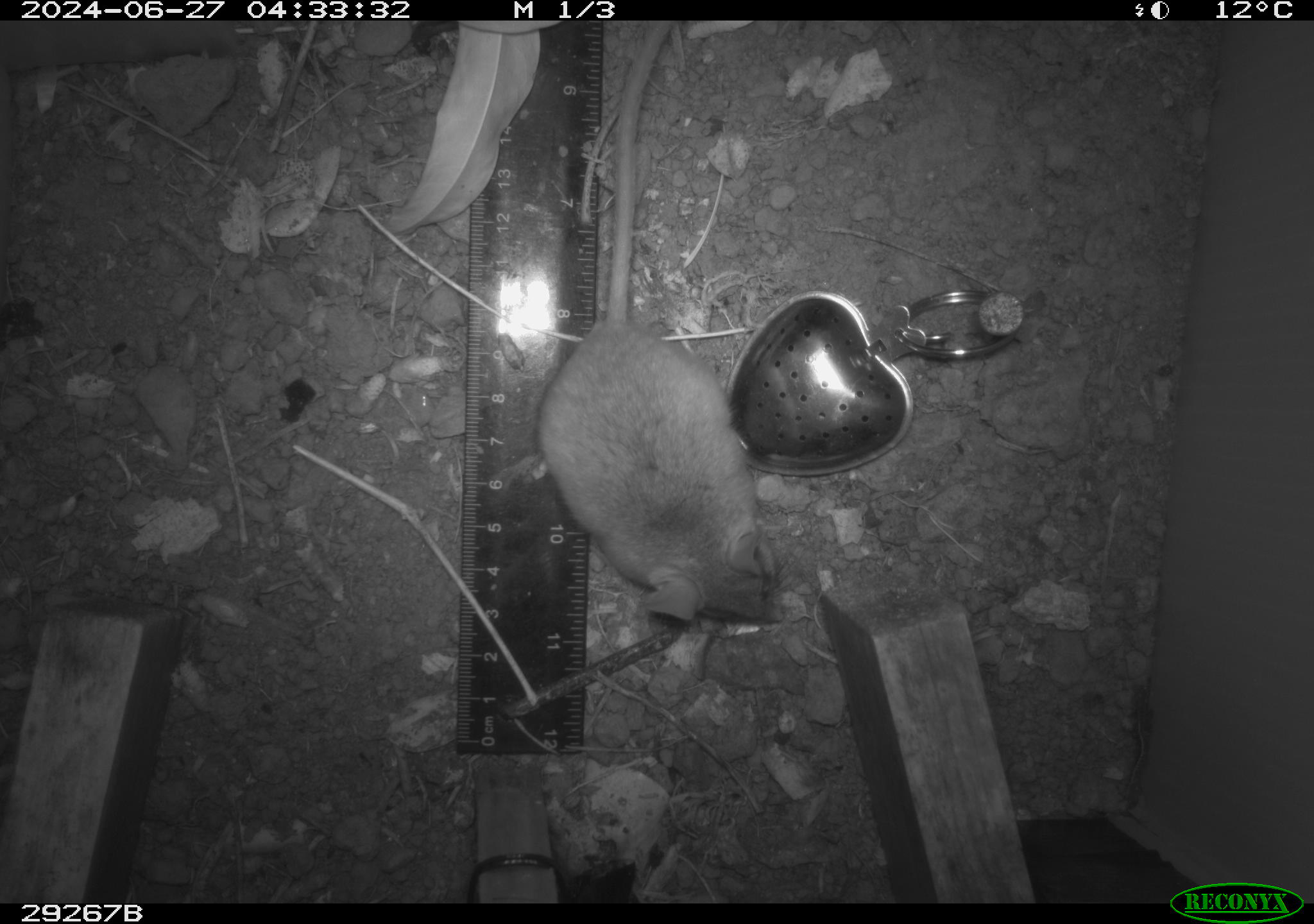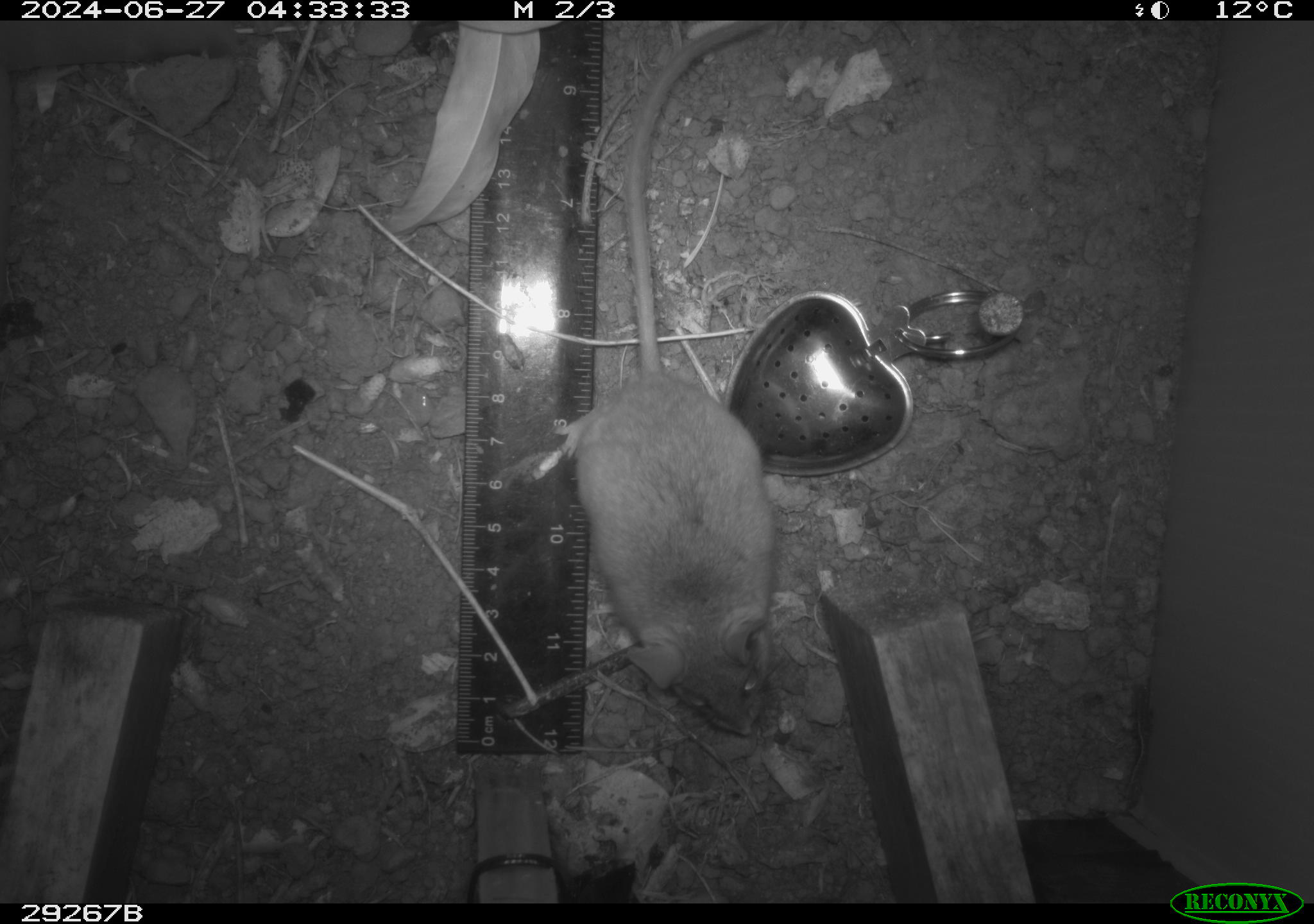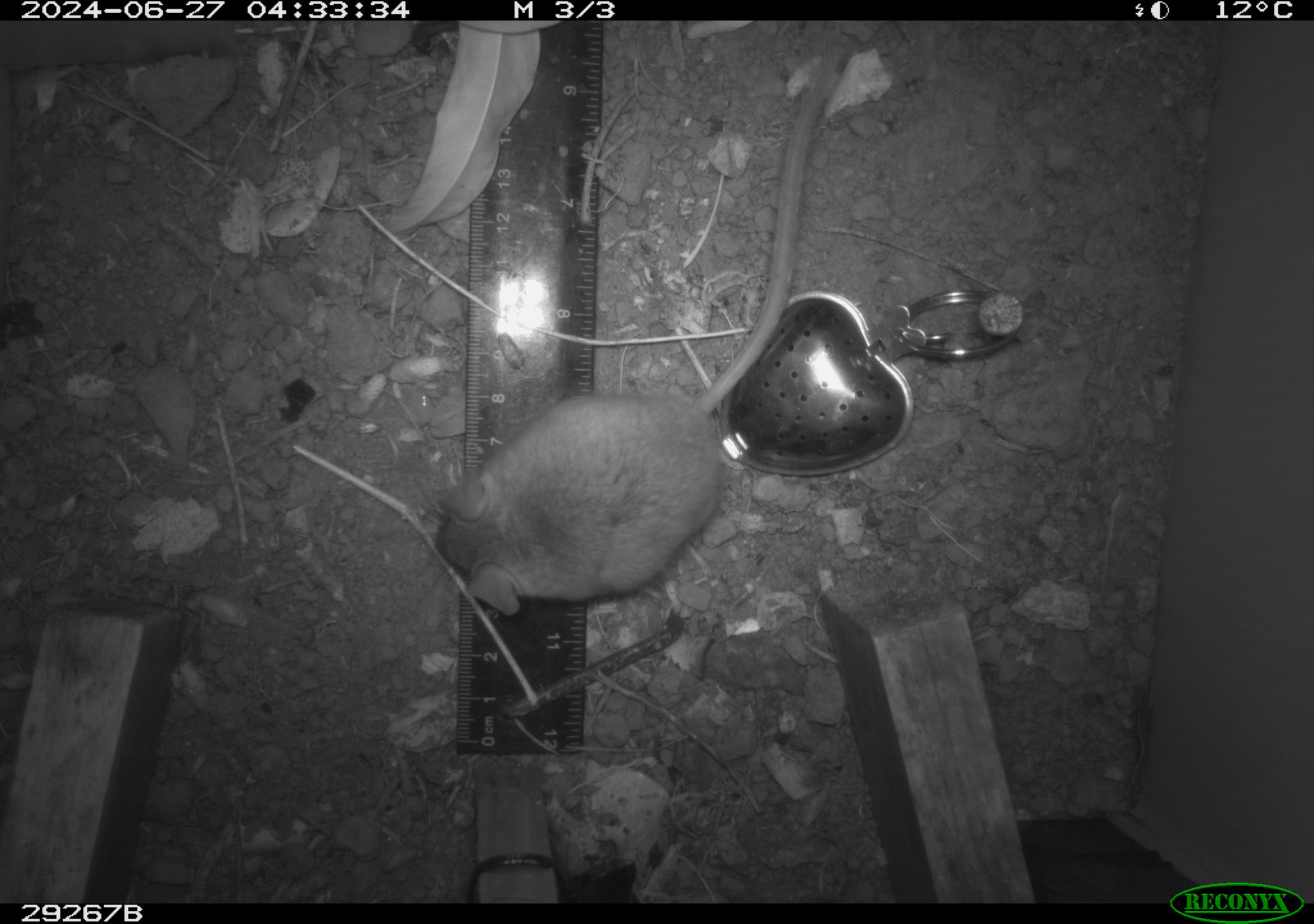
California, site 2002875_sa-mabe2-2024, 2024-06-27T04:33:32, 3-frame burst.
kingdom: Animalia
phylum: Chordata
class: Mammalia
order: Rodentia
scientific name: Rodentia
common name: mouse species